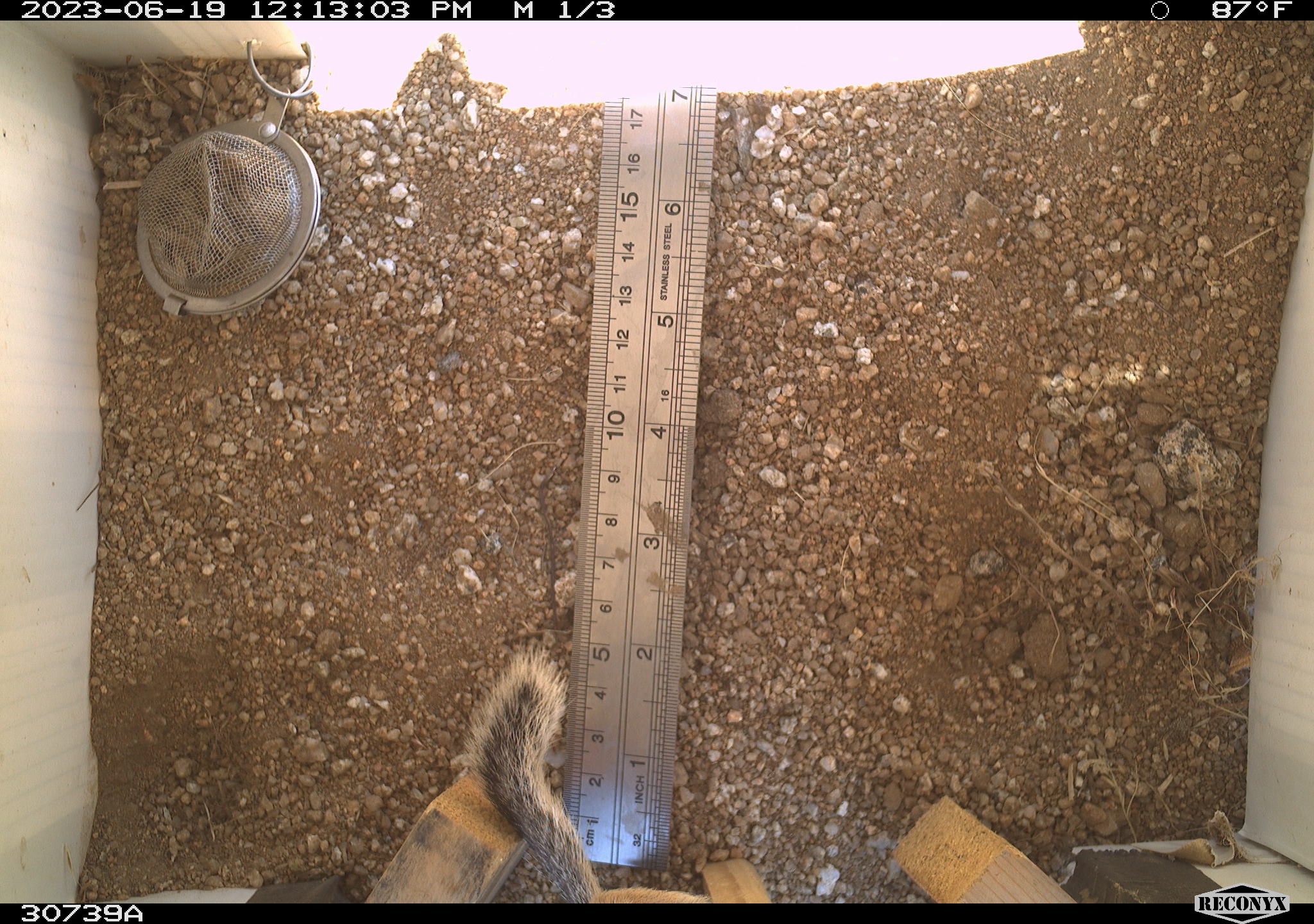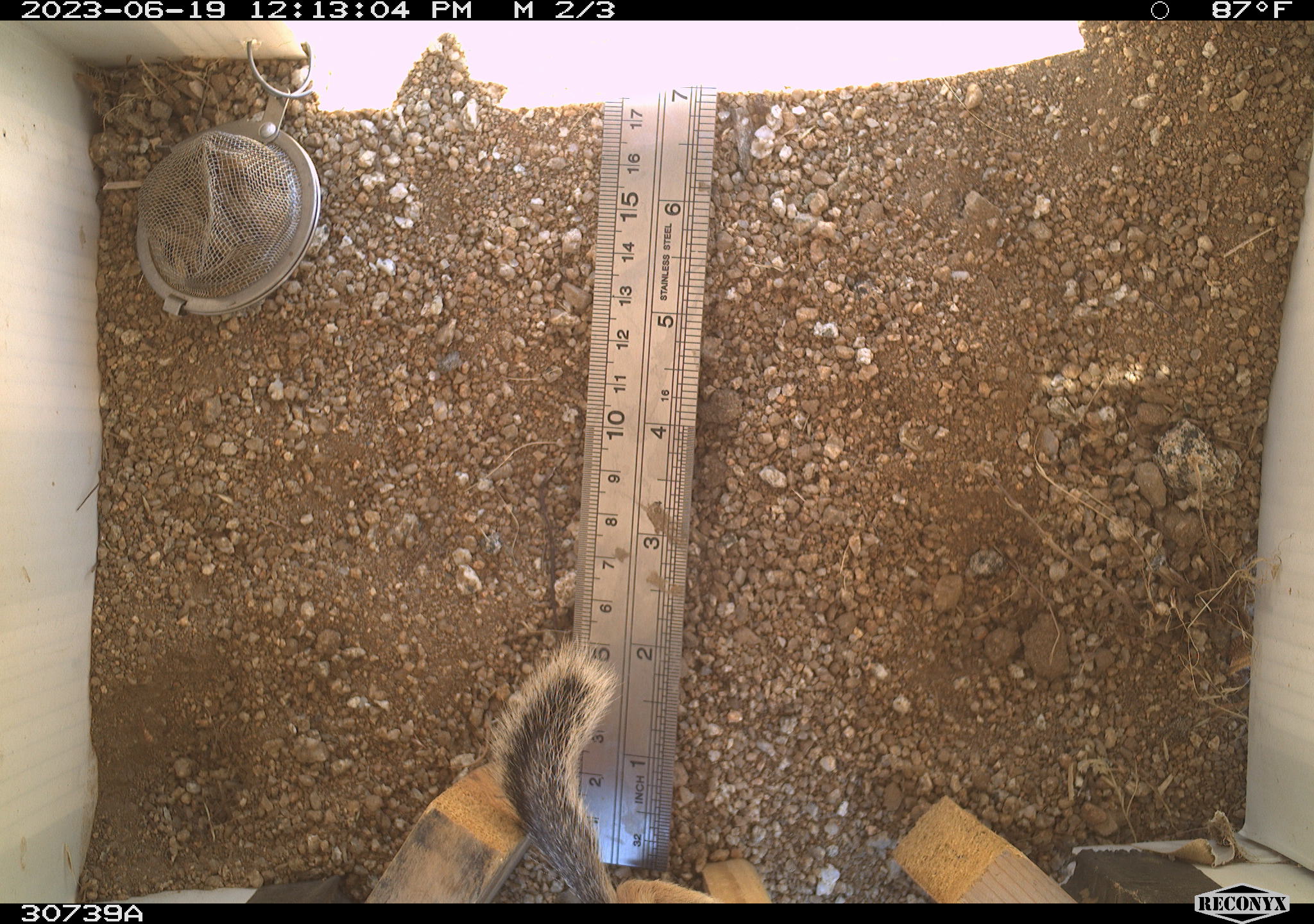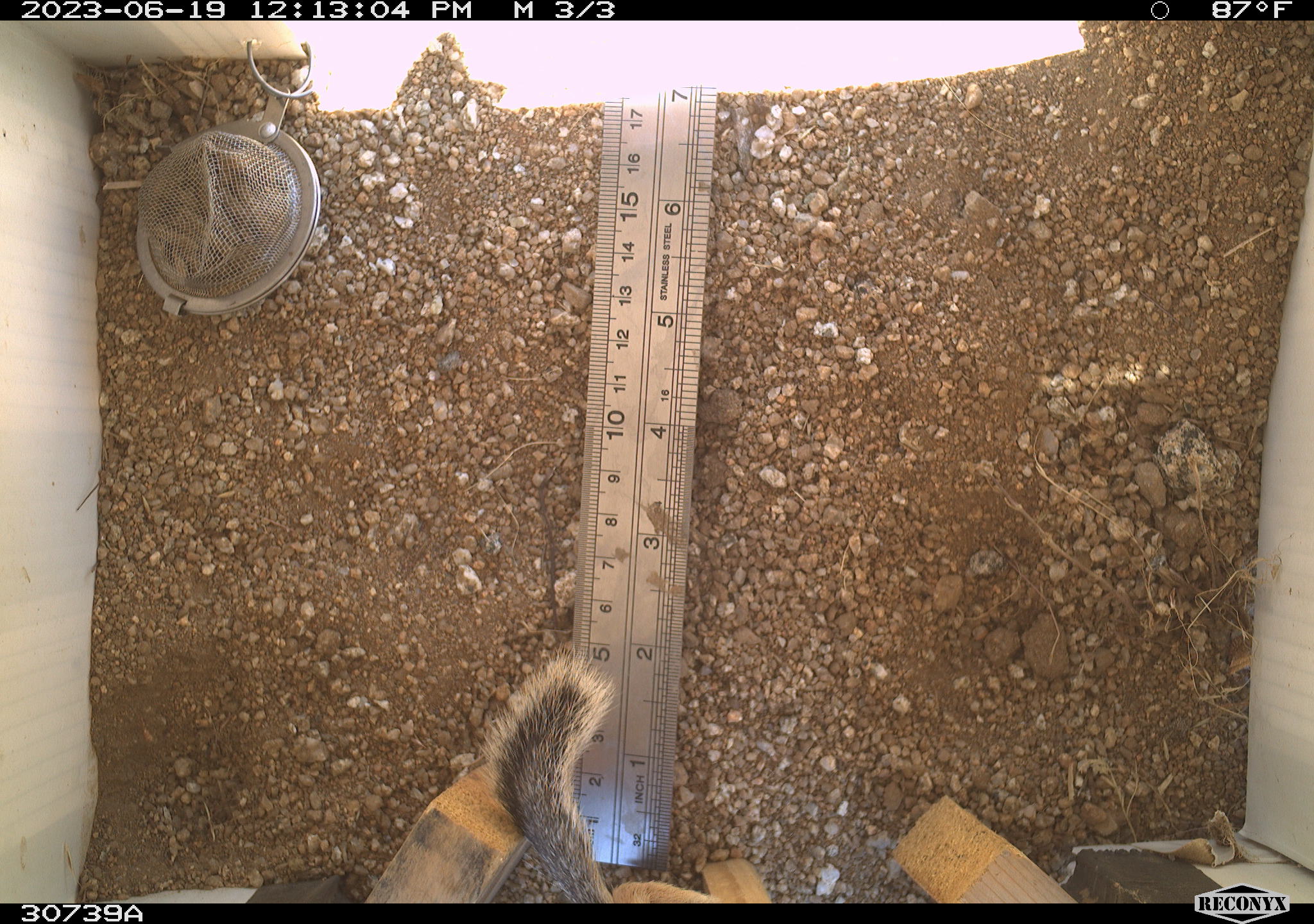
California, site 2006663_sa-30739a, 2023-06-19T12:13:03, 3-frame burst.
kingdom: Animalia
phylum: Chordata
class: Mammalia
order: Rodentia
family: Sciuridae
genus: Ammospermophilus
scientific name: Ammospermophilus leucurus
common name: white-tailed antelope squirrel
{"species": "white-tailed antelope squirrel (Ammospermophilus leucurus)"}